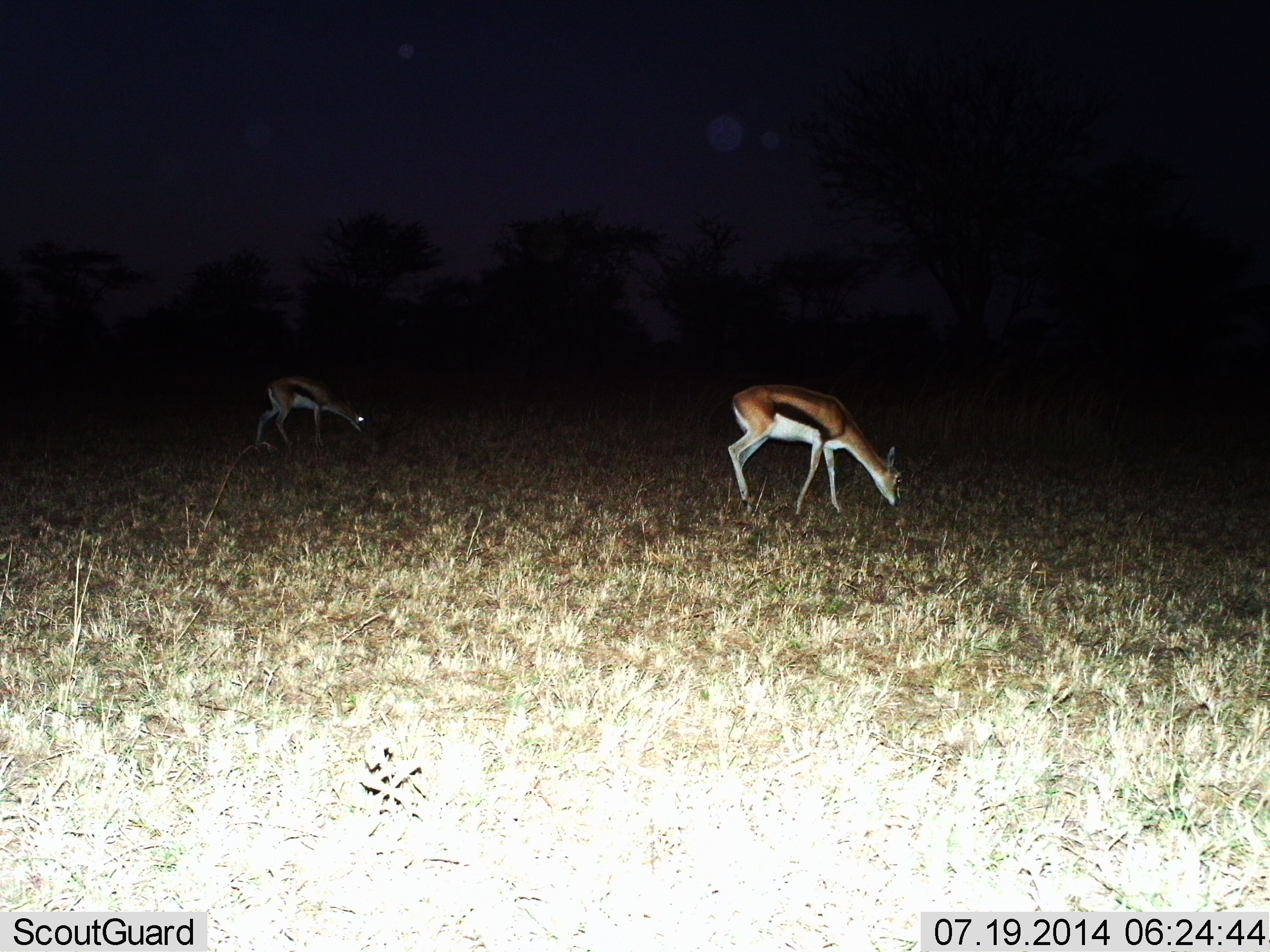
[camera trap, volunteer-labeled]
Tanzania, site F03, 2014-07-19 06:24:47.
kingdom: Animalia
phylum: Chordata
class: Mammalia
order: Artiodactyla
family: Bovidae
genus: Eudorcas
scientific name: Eudorcas thomsonii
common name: thomson's gazelle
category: gazellethomsons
Gazellethomsons (thomson's gazelle) (Eudorcas thomsonii), count 2. Behavior (volunteer vote fractions): standing 10%, resting 0%, moving 0%, interacting 0%. Young present (vote fraction): 0%. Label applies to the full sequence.